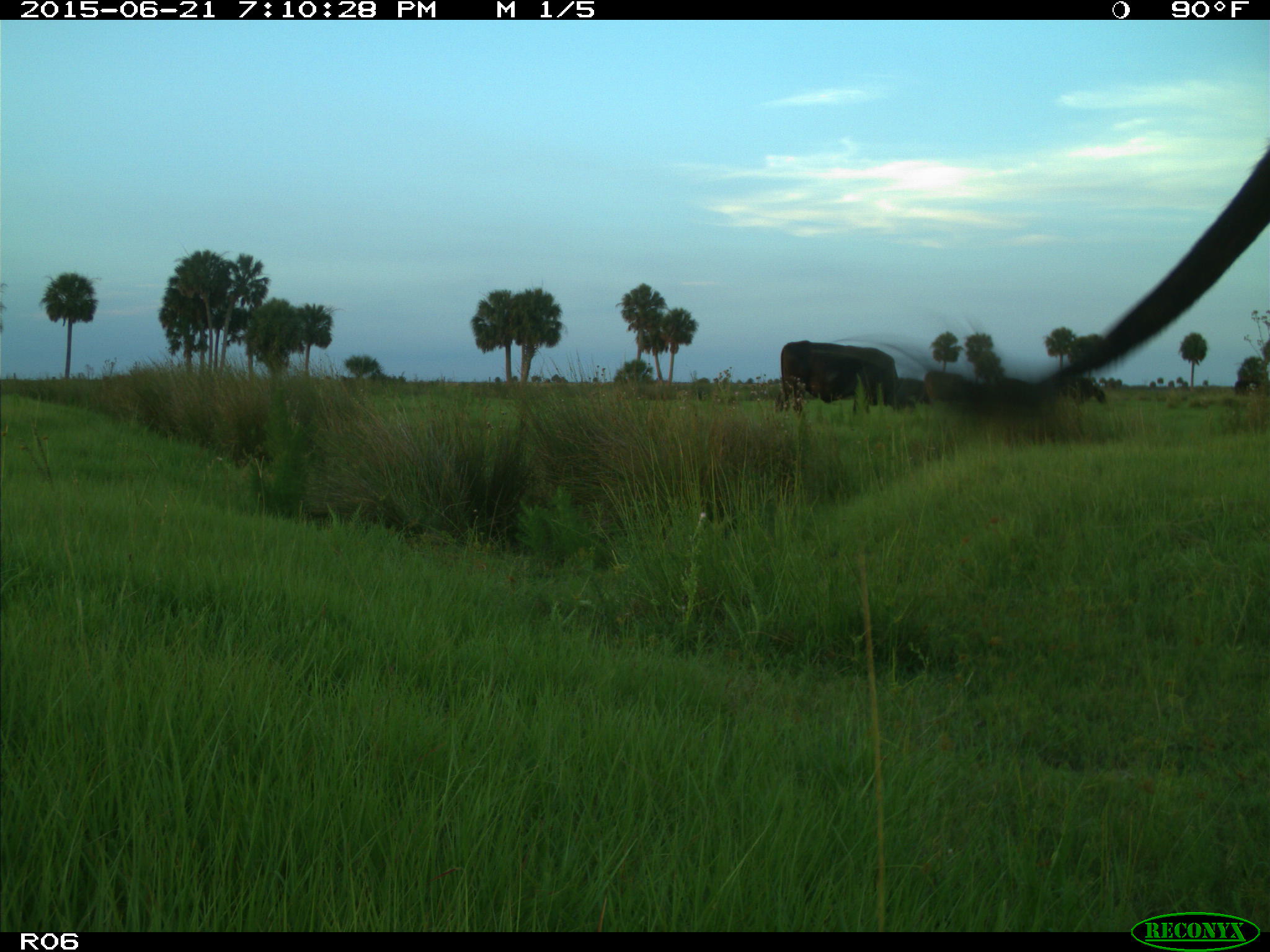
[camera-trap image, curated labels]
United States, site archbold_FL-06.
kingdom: Animalia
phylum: Chordata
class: Mammalia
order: Artiodactyla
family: Bovidae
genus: Bos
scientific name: Bos taurus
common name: domestic cow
Bos taurus (domestic cow).